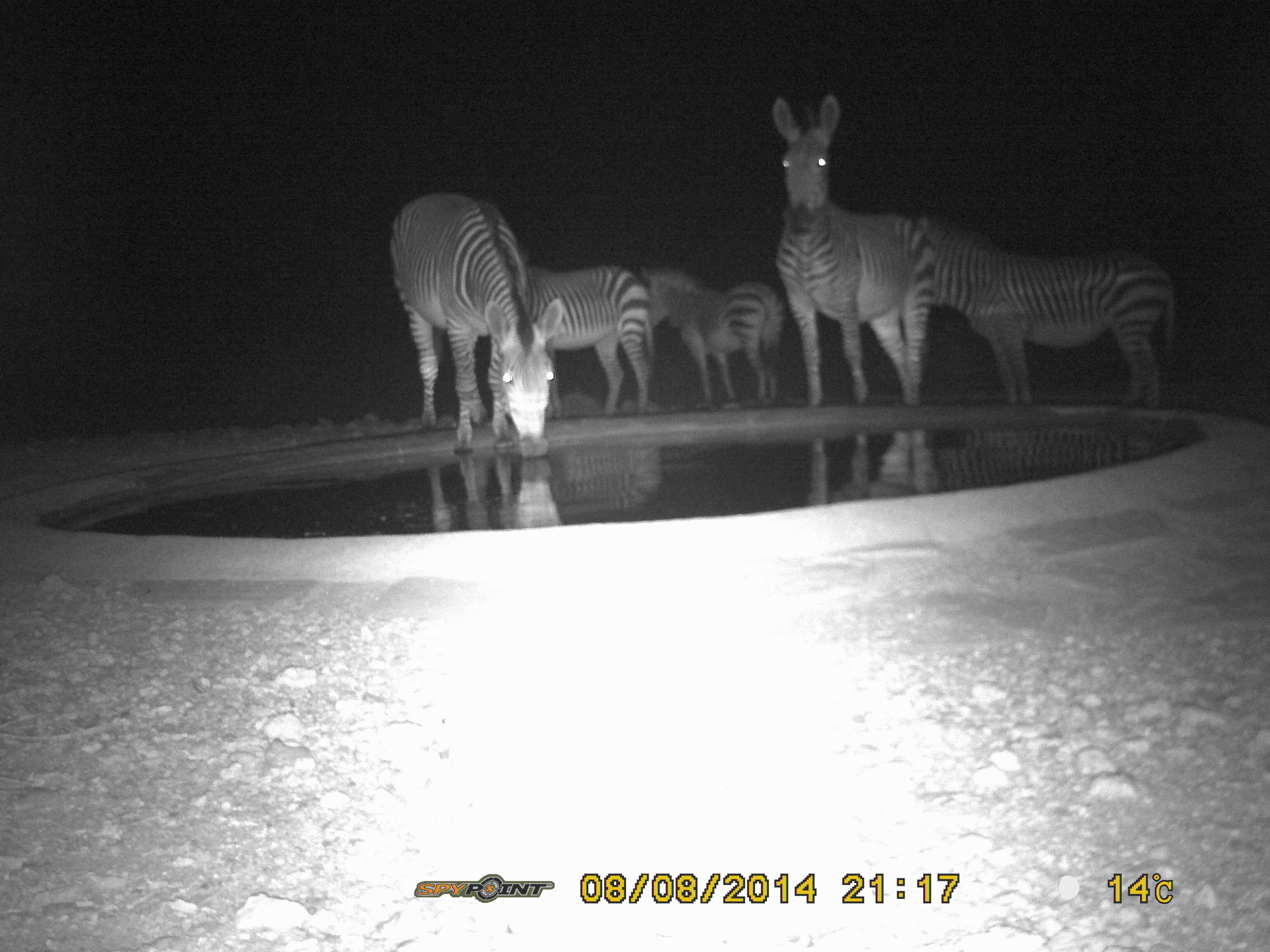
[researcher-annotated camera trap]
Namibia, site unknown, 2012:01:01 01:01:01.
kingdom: Animalia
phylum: Chordata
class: Mammalia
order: Perissodactyla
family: Equidae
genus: Equus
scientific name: Equus zebra hartmannae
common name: hartmann's mountain zebra